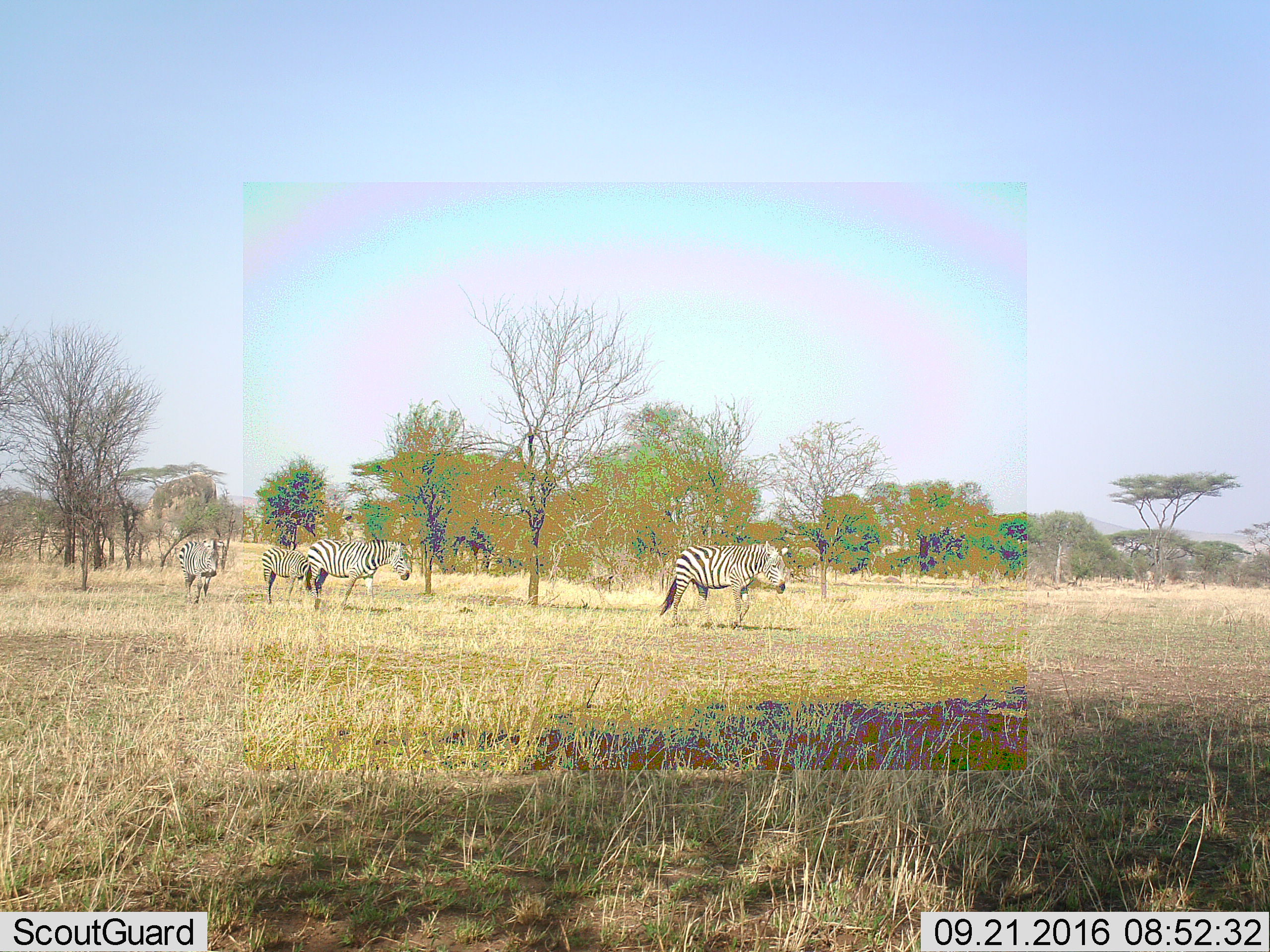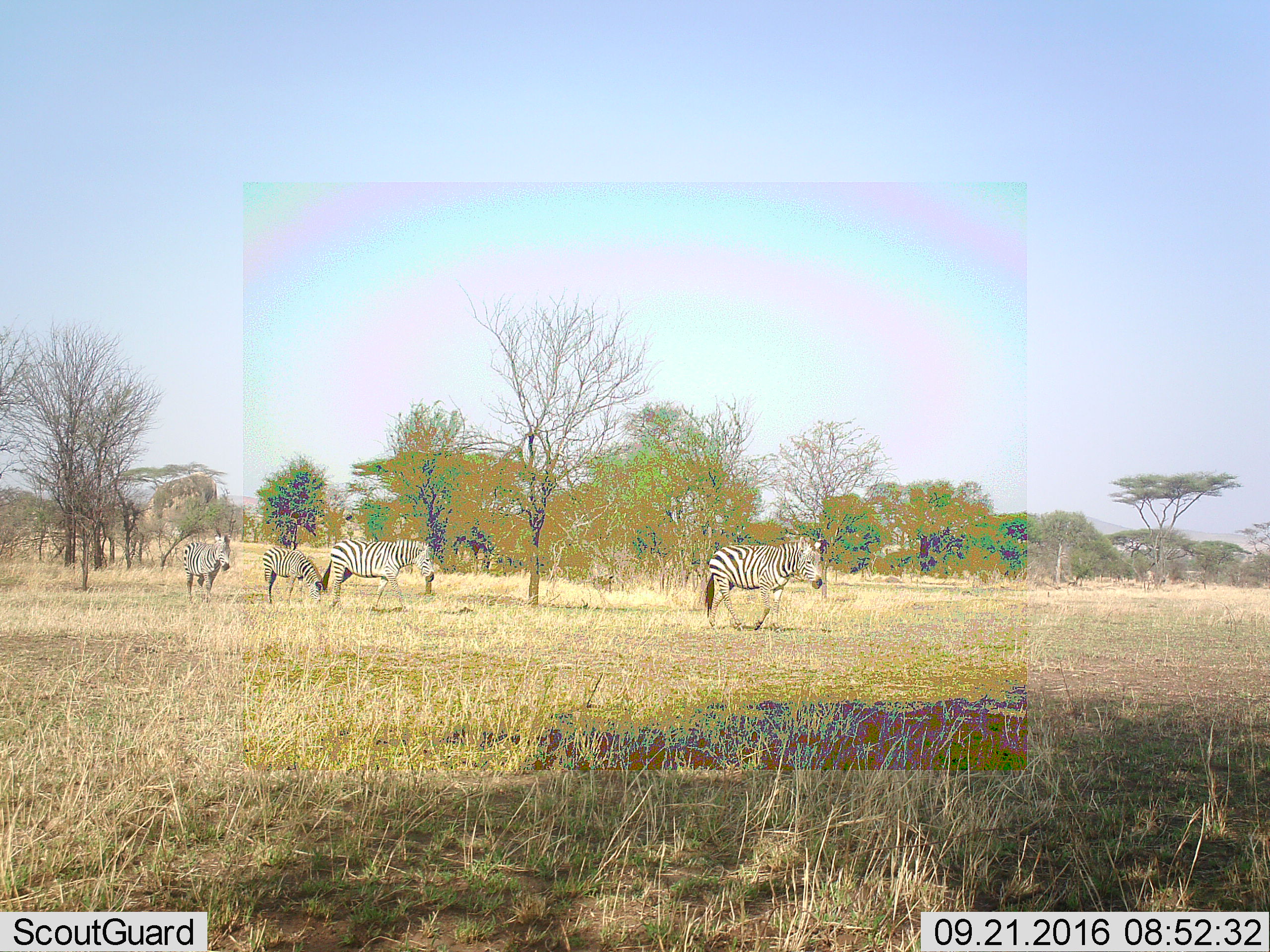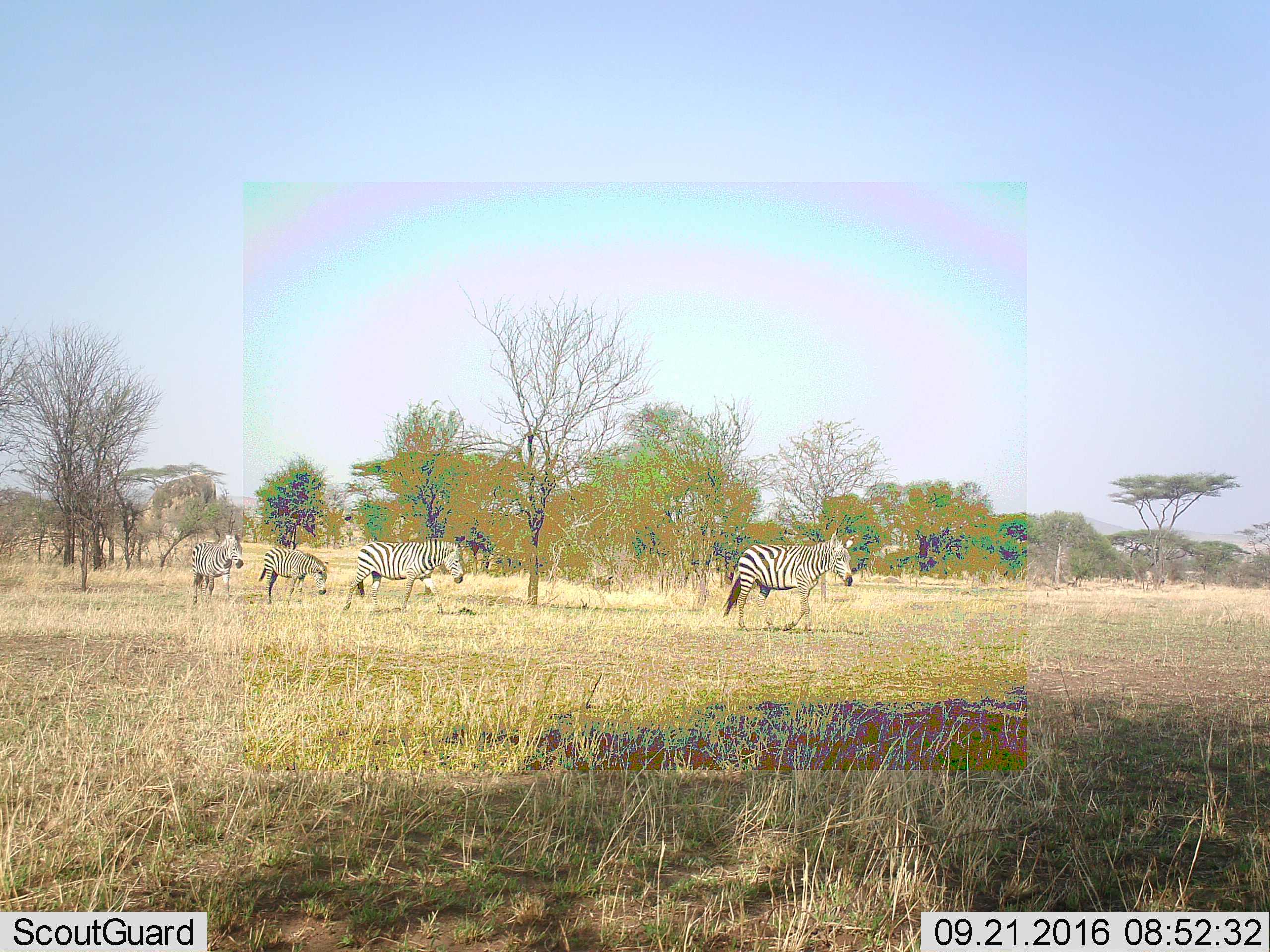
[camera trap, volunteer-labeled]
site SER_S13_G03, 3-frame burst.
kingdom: Animalia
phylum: Chordata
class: Mammalia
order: Perissodactyla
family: Equidae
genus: Equus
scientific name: Equus quagga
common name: plains zebra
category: zebraplains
Zebraplains (plains zebra) (Equus quagga), count 4. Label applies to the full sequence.